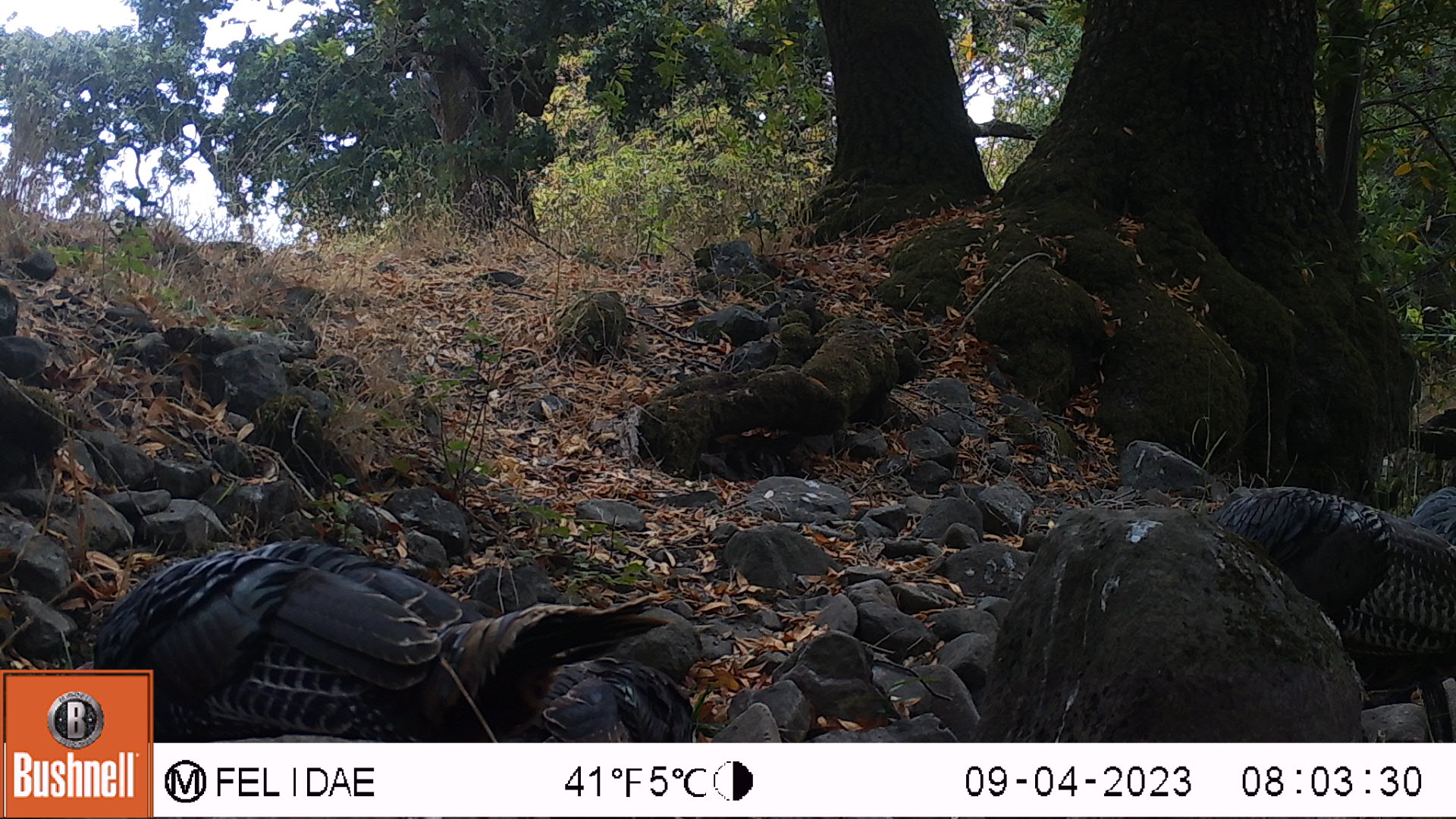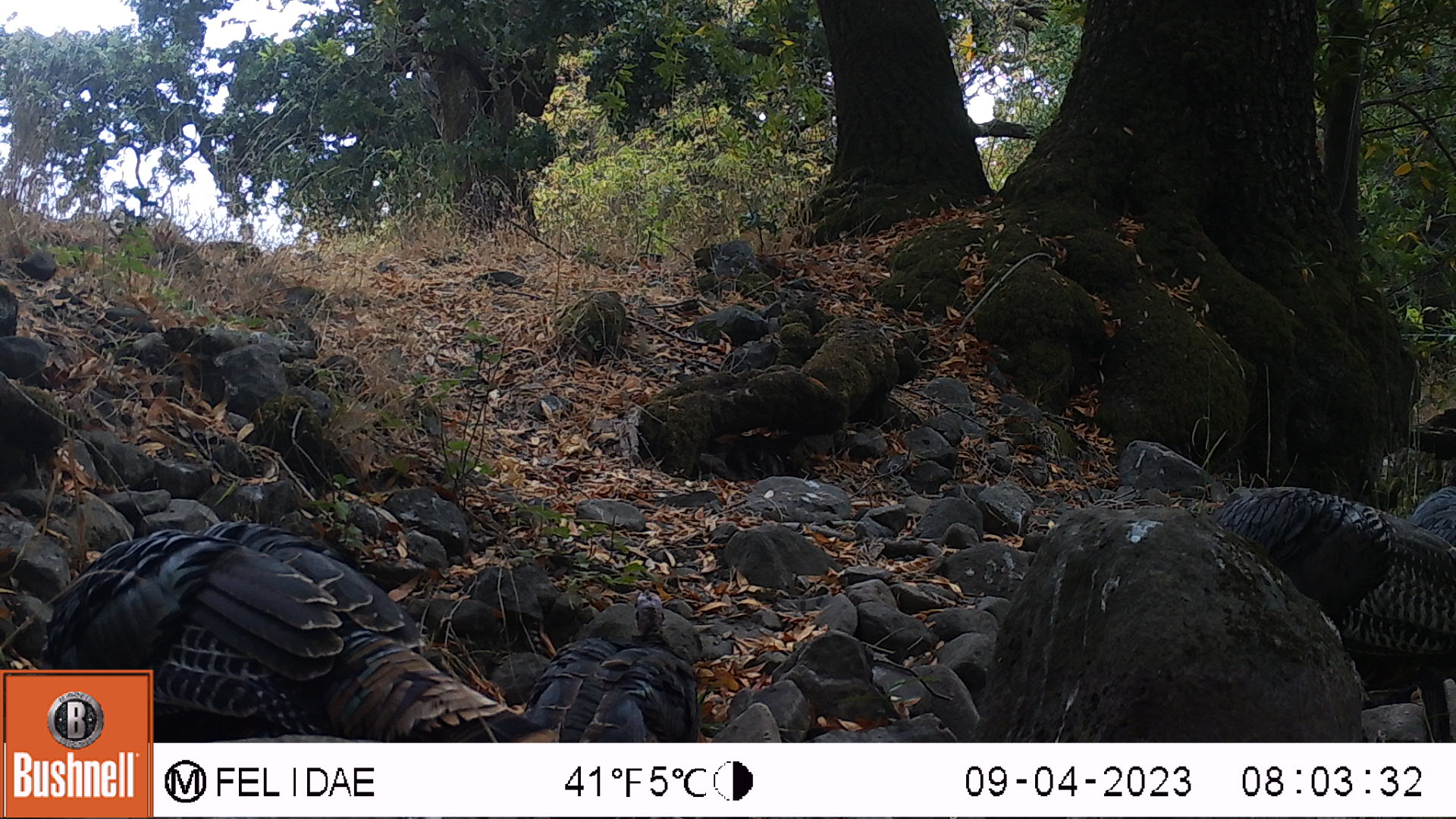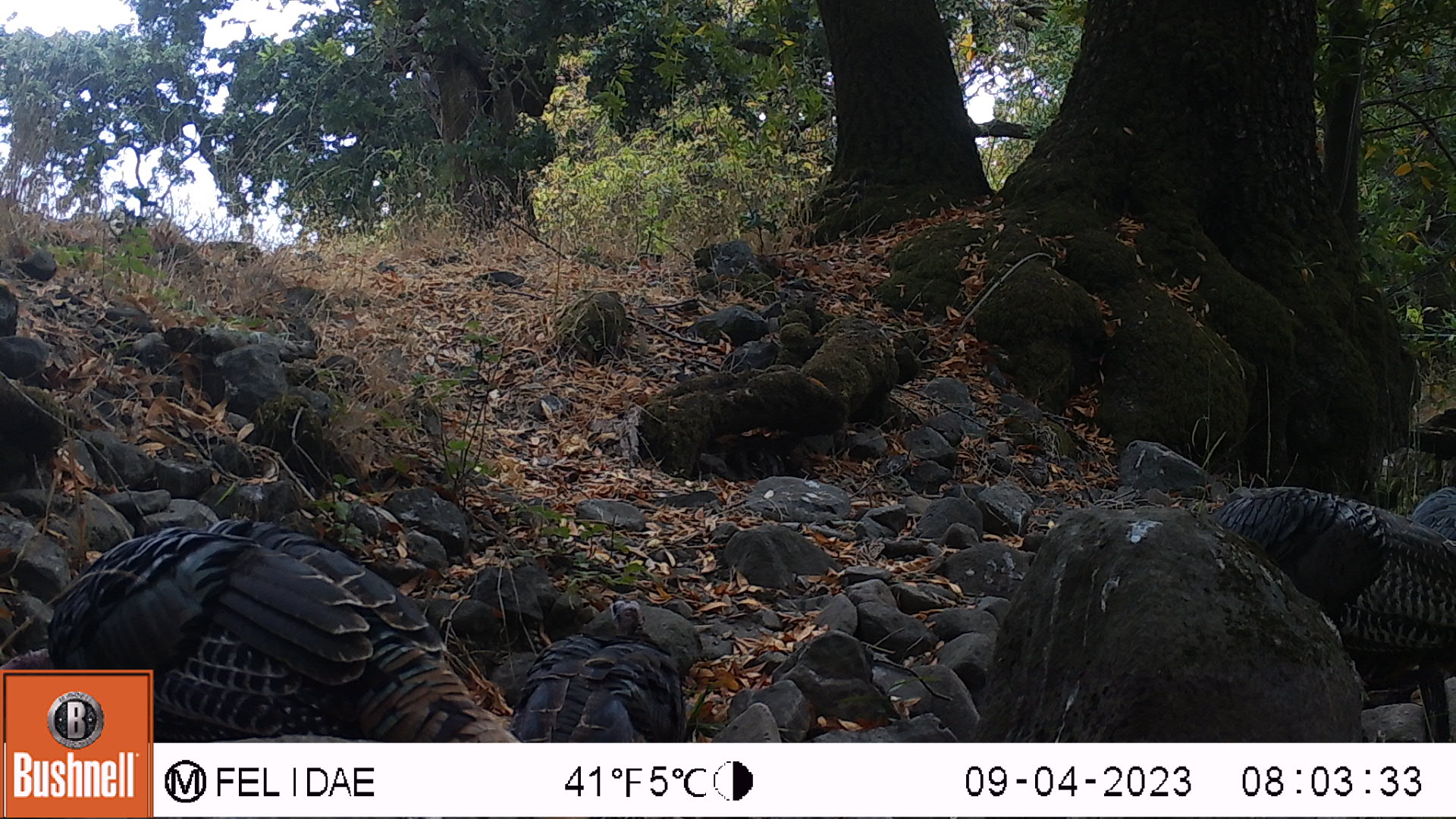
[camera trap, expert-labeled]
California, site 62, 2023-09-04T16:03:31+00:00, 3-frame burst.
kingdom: Animalia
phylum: Chordata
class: Aves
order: Galliformes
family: Phasianidae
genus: Meleagris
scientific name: Meleagris gallopavo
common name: turkey